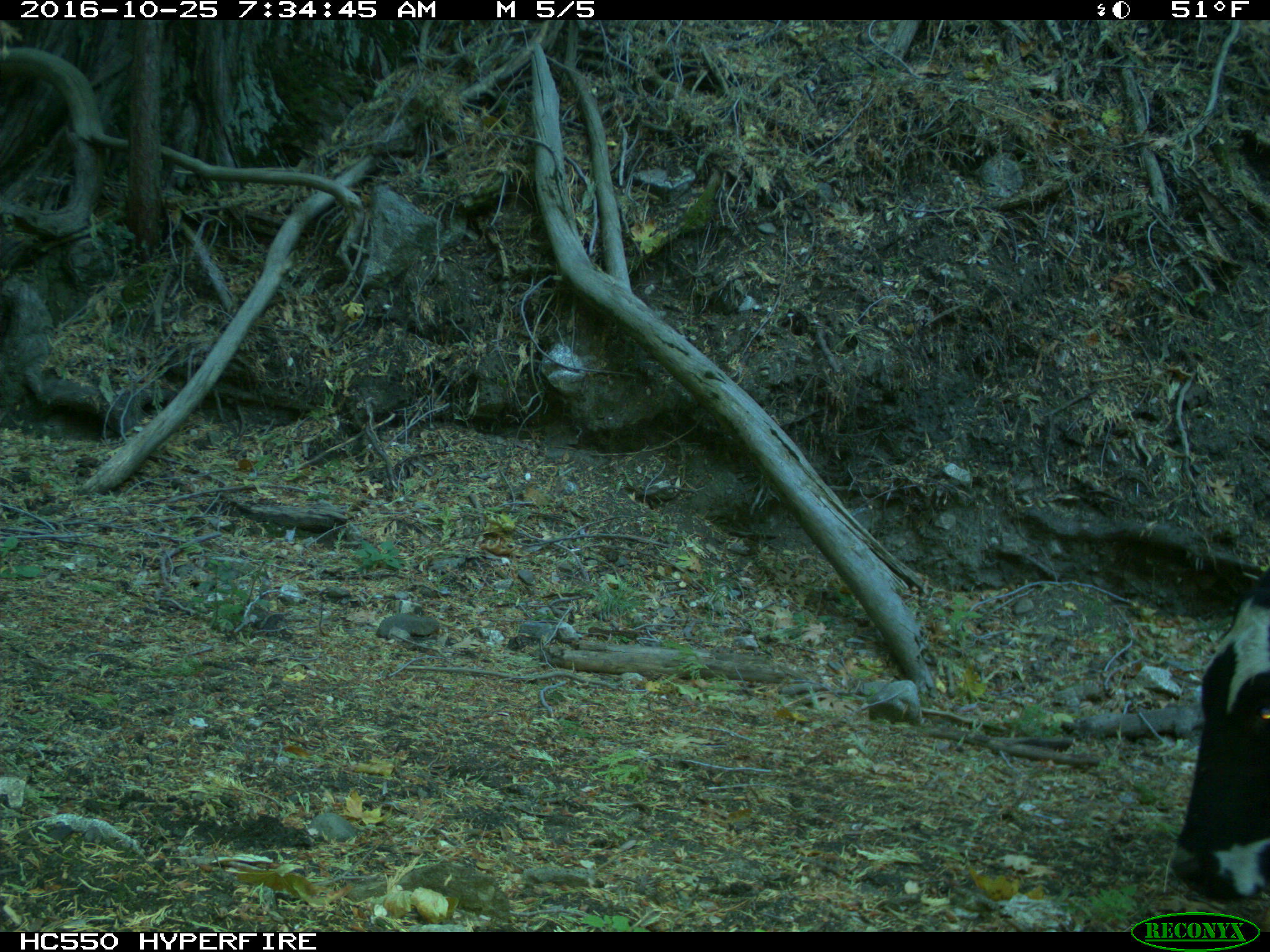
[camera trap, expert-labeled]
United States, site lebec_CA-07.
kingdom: Animalia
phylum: Chordata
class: Mammalia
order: Artiodactyla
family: Bovidae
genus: Bos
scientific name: Bos taurus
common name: domestic cow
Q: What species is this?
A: Bos taurus (domestic cow).